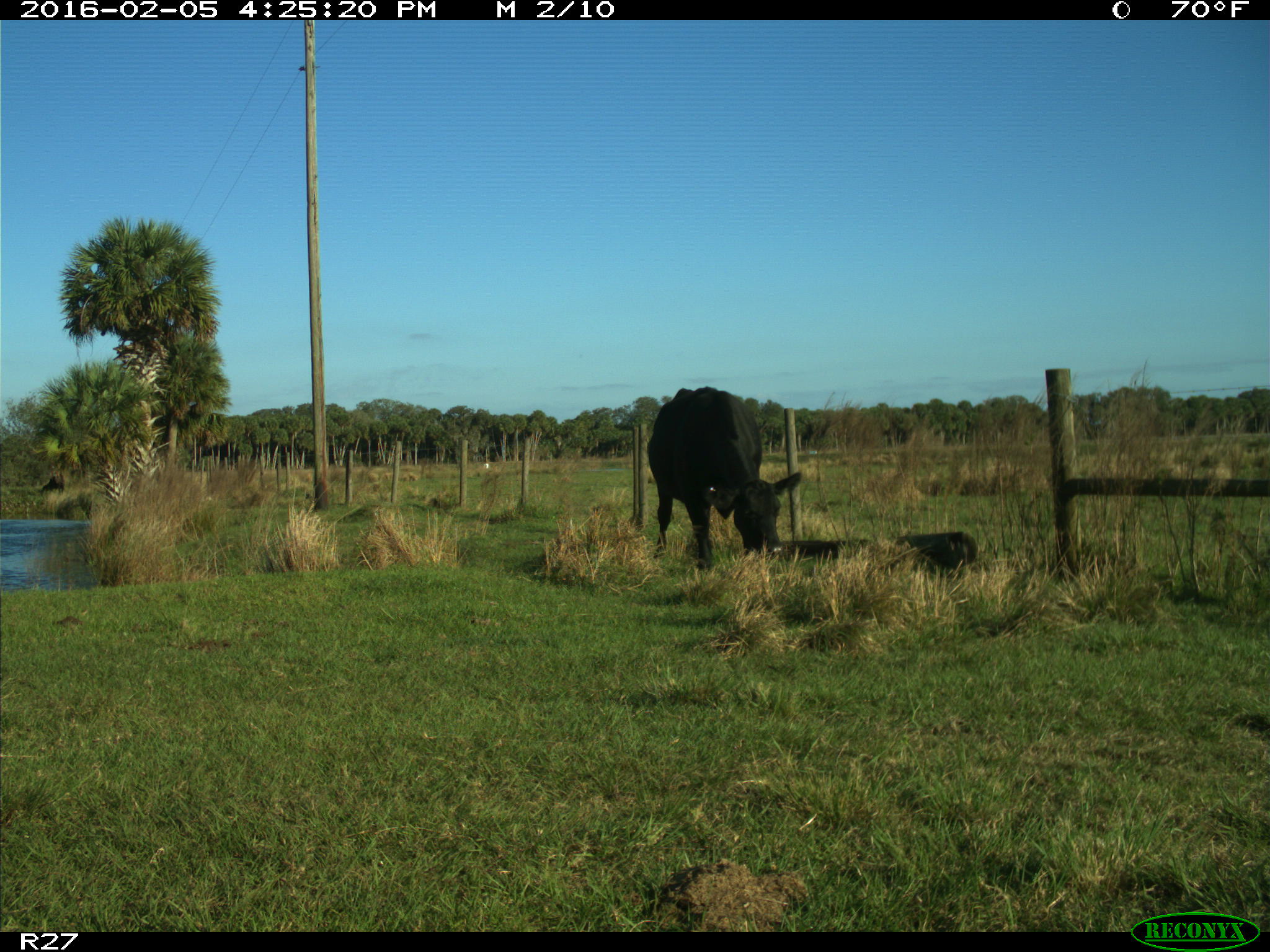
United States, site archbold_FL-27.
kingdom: Animalia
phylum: Chordata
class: Mammalia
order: Artiodactyla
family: Bovidae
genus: Bos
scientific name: Bos taurus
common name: domestic cow